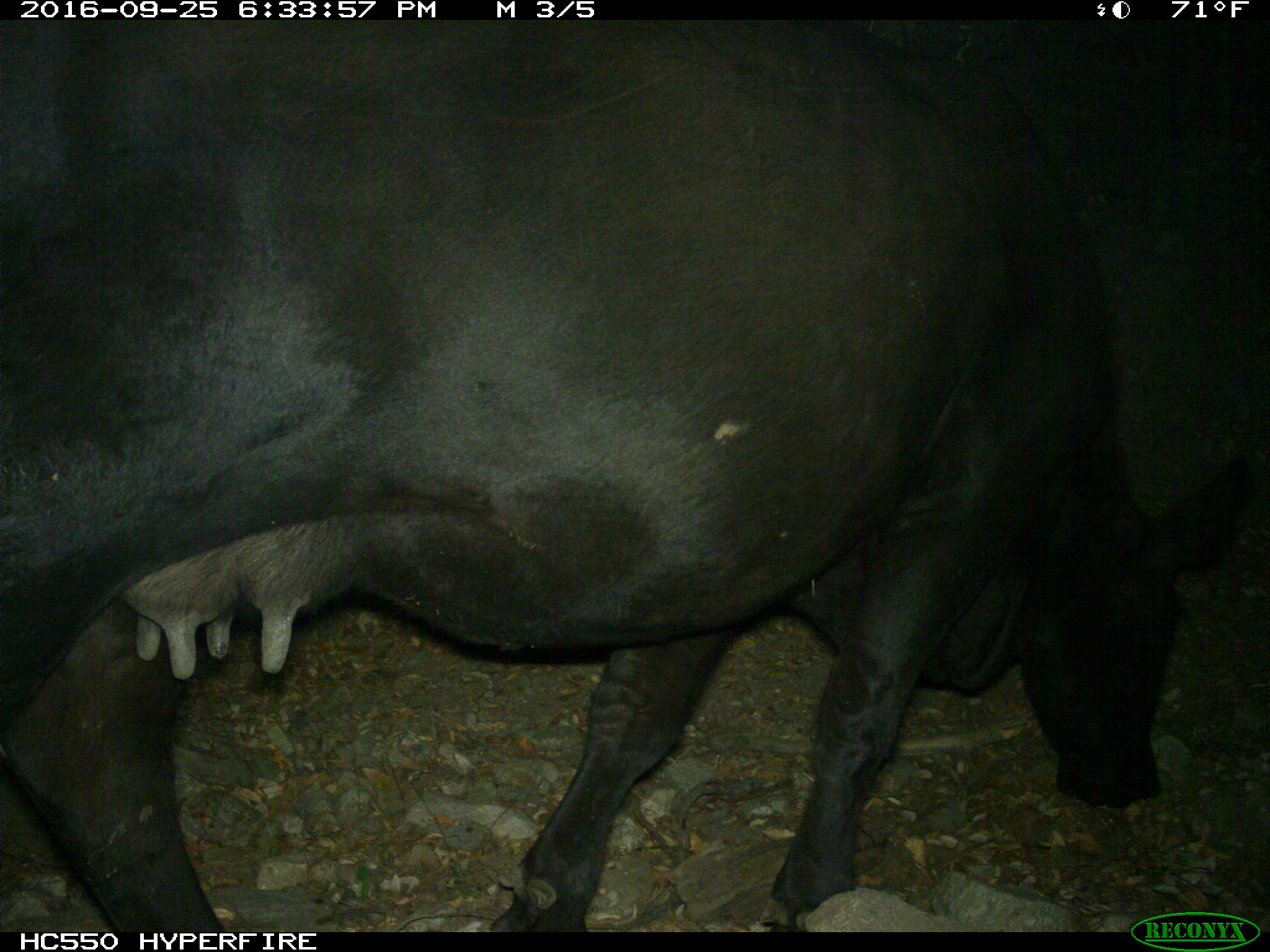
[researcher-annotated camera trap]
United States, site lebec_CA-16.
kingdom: Animalia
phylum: Chordata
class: Mammalia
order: Artiodactyla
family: Bovidae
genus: Bos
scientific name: Bos taurus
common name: domestic cow